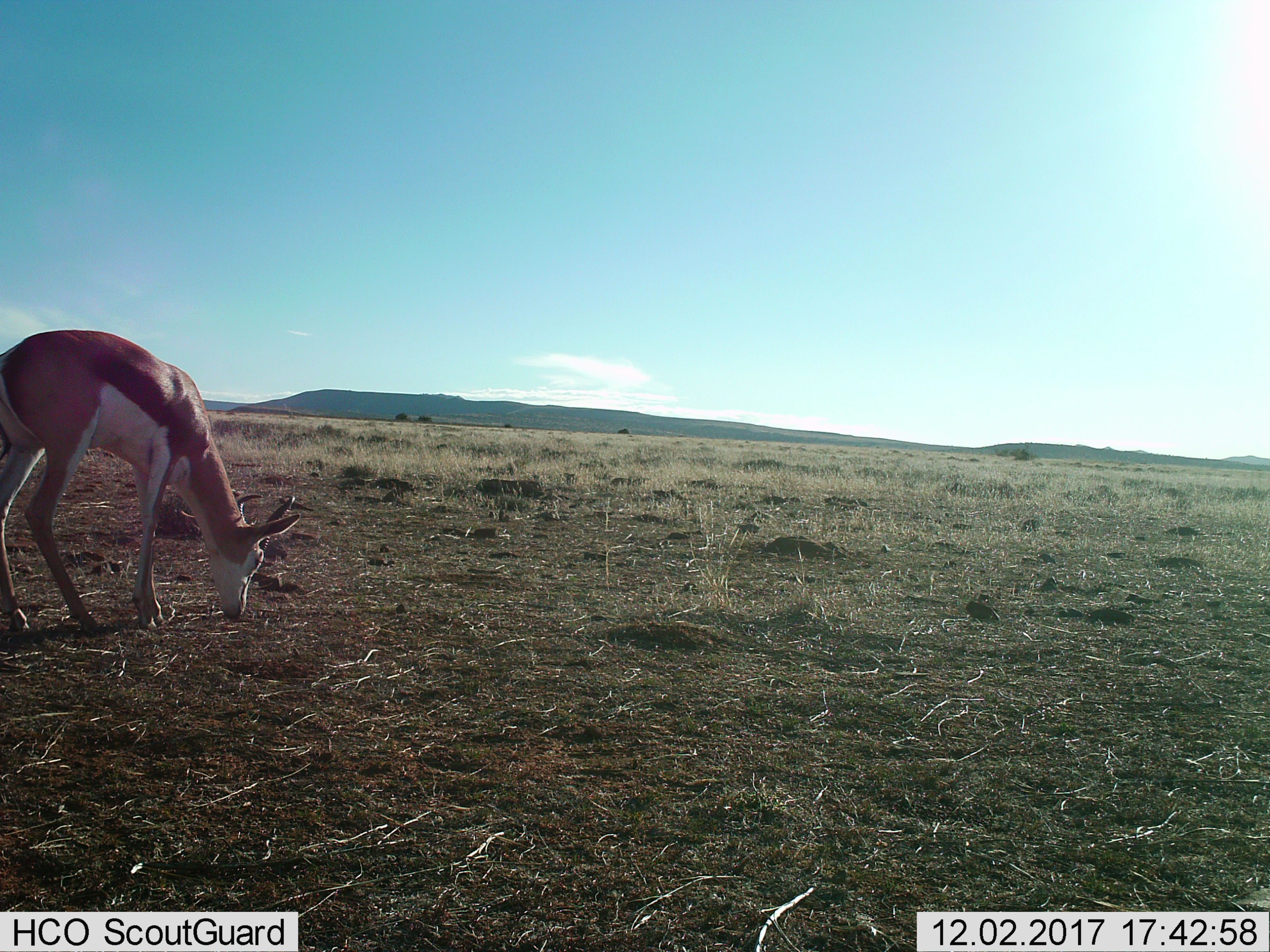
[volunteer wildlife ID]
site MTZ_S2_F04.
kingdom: Animalia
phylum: Chordata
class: Mammalia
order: Artiodactyla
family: Bovidae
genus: Antidorcas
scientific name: Antidorcas marsupialis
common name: springbok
Springbok (Antidorcas marsupialis), count 1. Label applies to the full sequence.